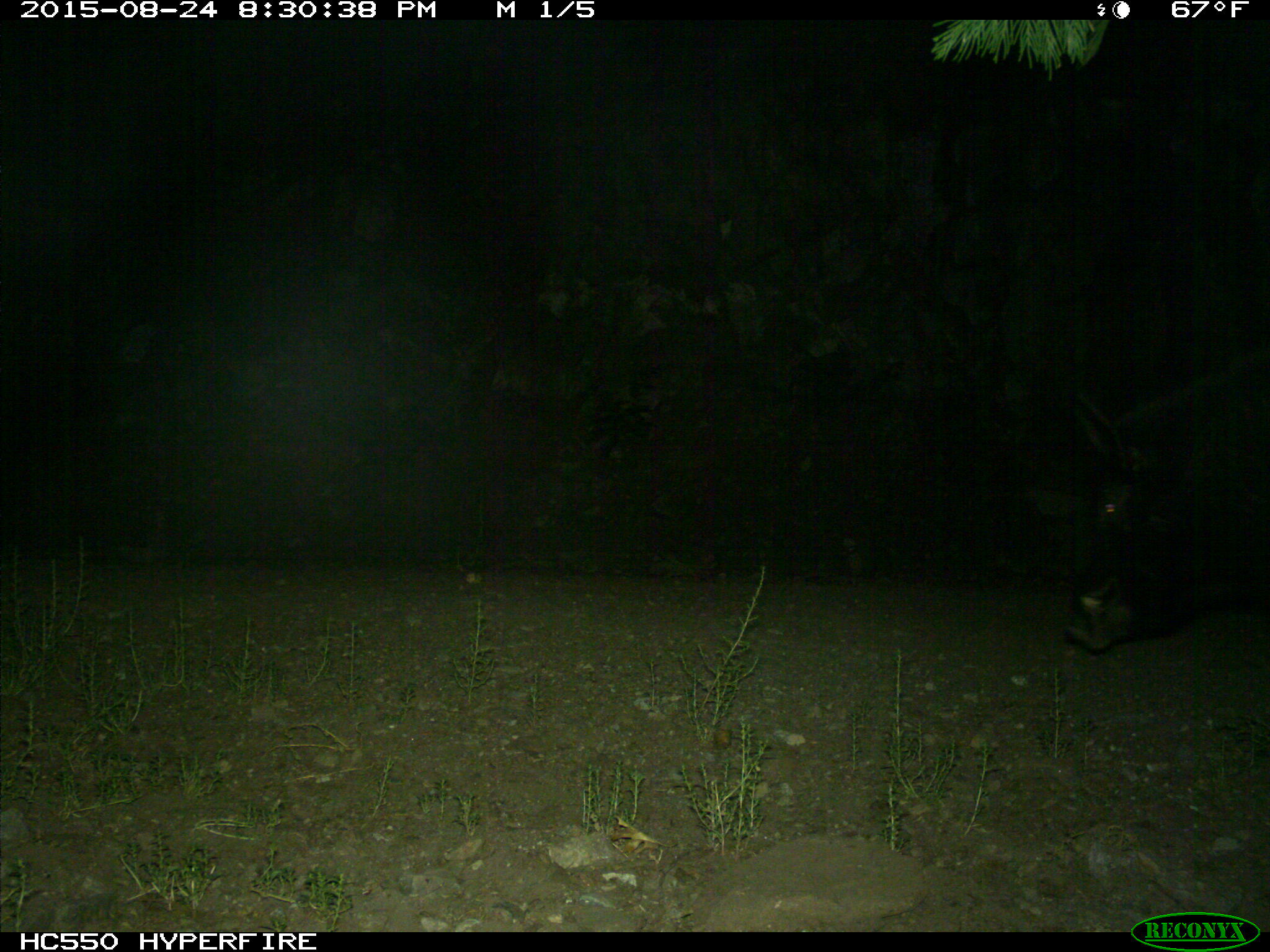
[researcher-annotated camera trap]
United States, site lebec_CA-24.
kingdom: Animalia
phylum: Chordata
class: Mammalia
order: Artiodactyla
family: Suidae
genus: Sus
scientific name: Sus scrofa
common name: wild boar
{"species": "Sus scrofa (wild boar)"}